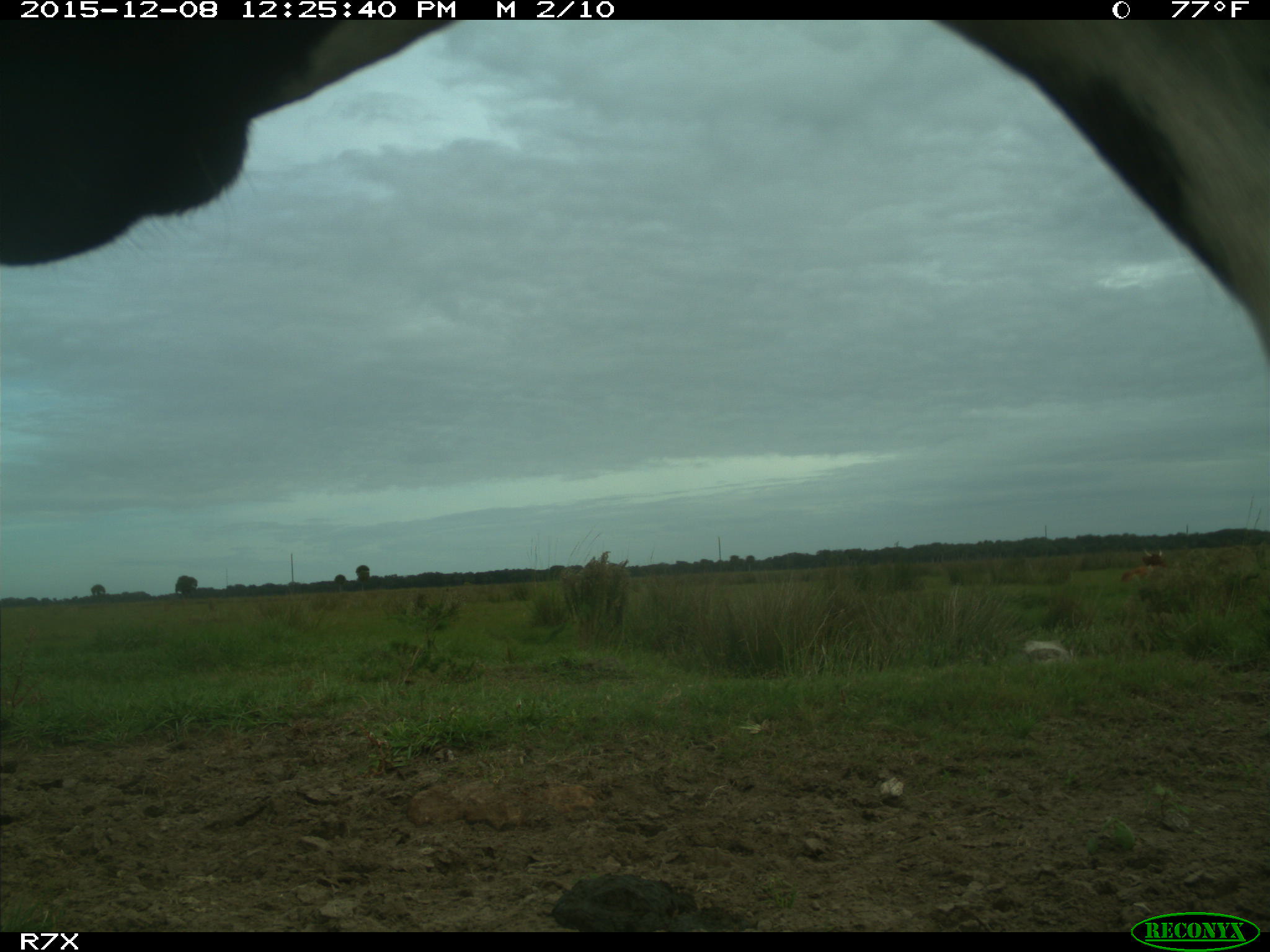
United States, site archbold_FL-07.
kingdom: Animalia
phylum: Chordata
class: Mammalia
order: Artiodactyla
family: Bovidae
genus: Bos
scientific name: Bos taurus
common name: domestic cow